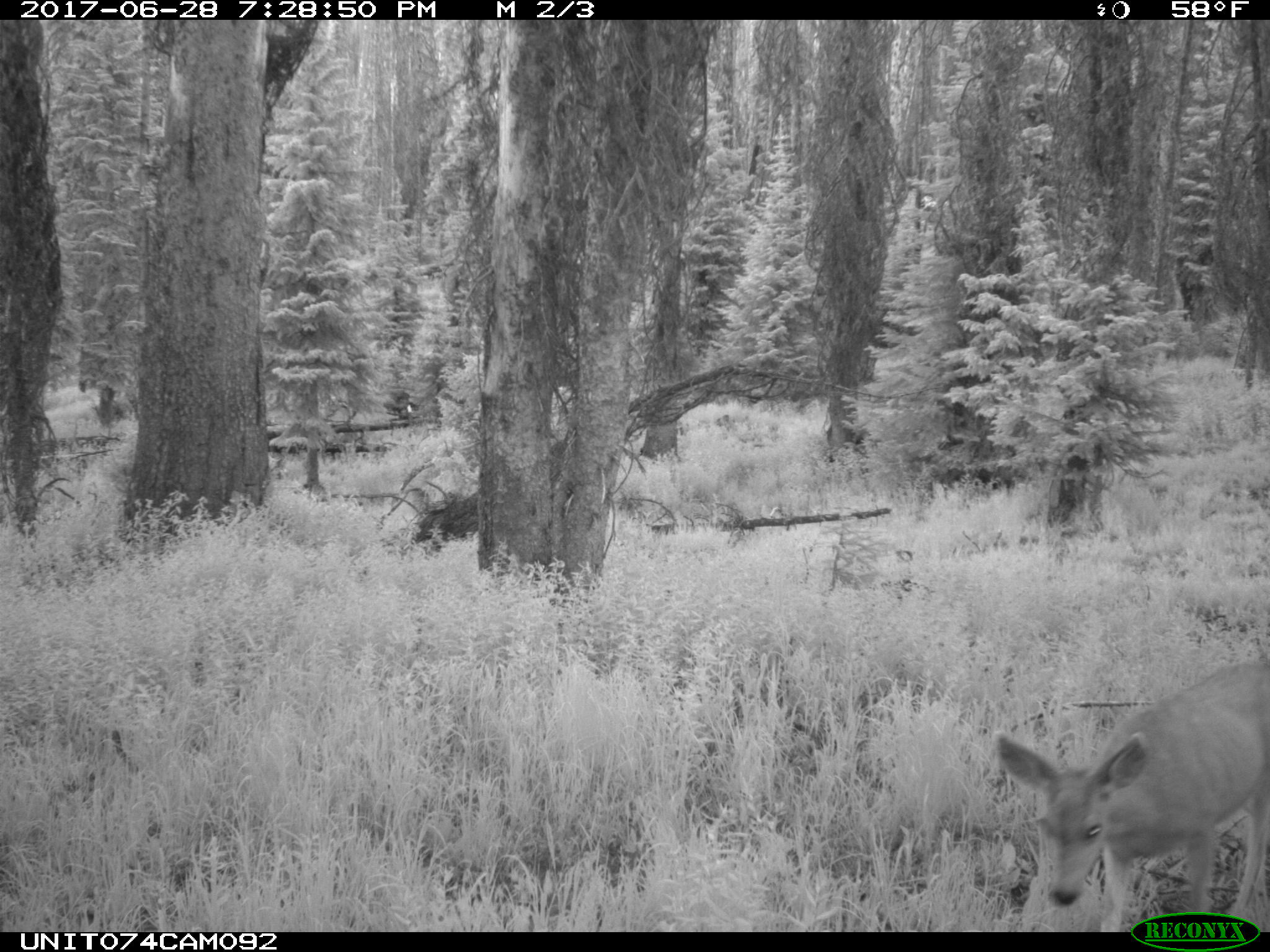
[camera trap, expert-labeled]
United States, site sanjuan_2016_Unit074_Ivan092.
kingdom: Animalia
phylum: Chordata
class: Mammalia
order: Artiodactyla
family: Cervidae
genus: Odocoileus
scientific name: Odocoileus hemionus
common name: mule deer